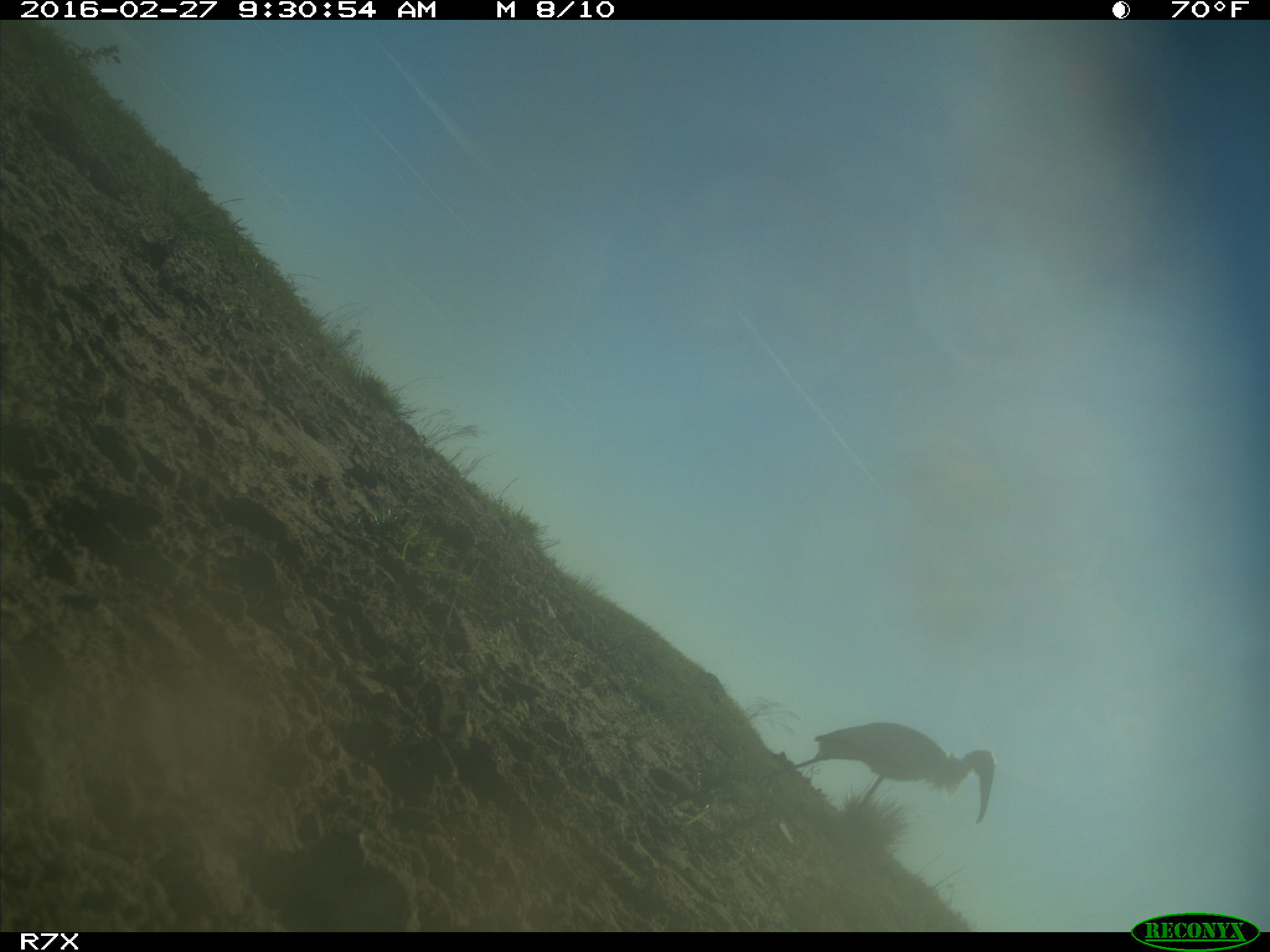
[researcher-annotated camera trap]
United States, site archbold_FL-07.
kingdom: Animalia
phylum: Chordata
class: Aves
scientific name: Aves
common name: birds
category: unidentified bird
Unidentified bird (birds) (Aves).